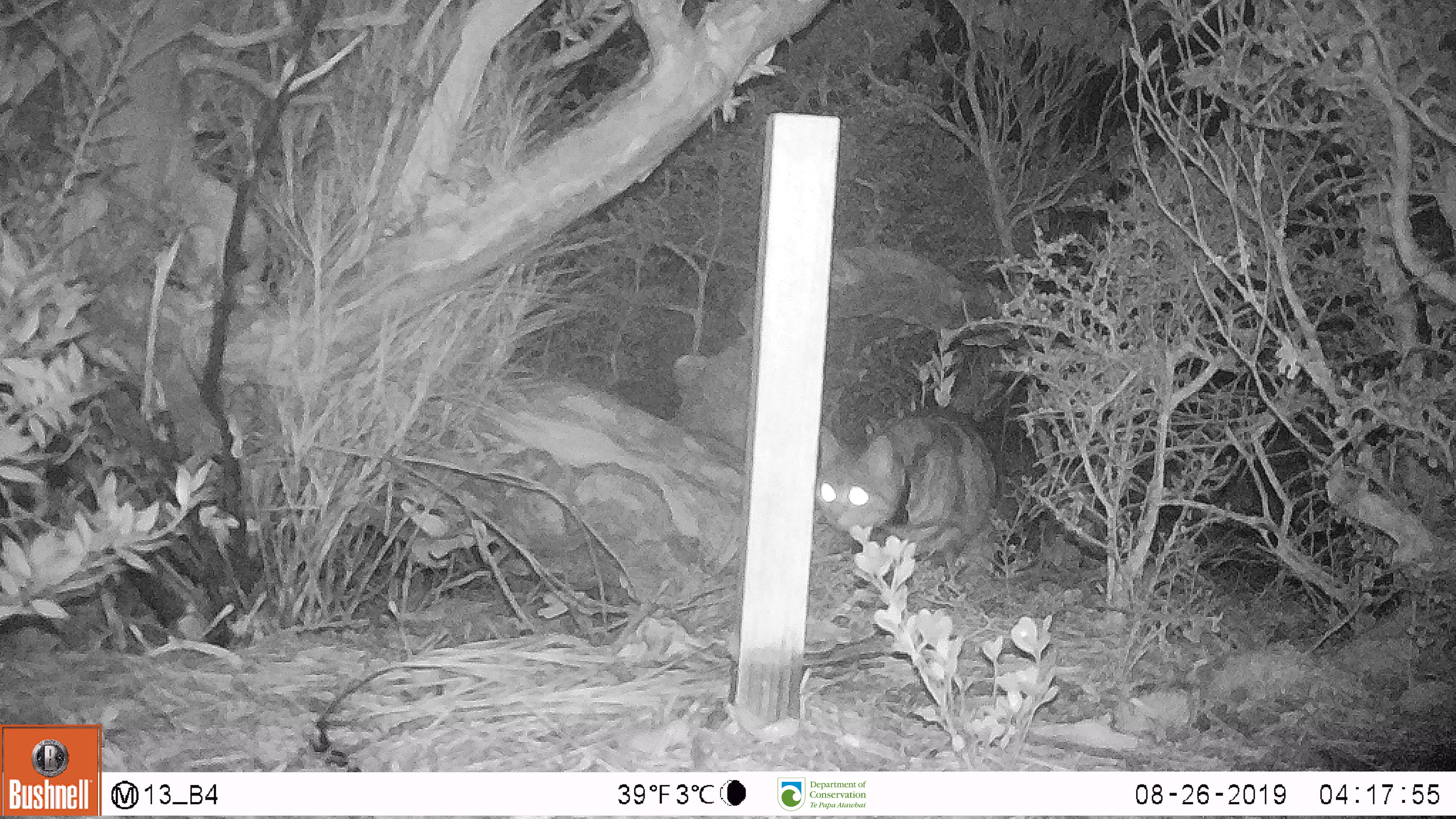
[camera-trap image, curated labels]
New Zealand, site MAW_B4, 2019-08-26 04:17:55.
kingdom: Animalia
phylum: Chordata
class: Mammalia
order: Carnivora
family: Felidae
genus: Felis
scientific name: Felis catus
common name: domestic cat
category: cat